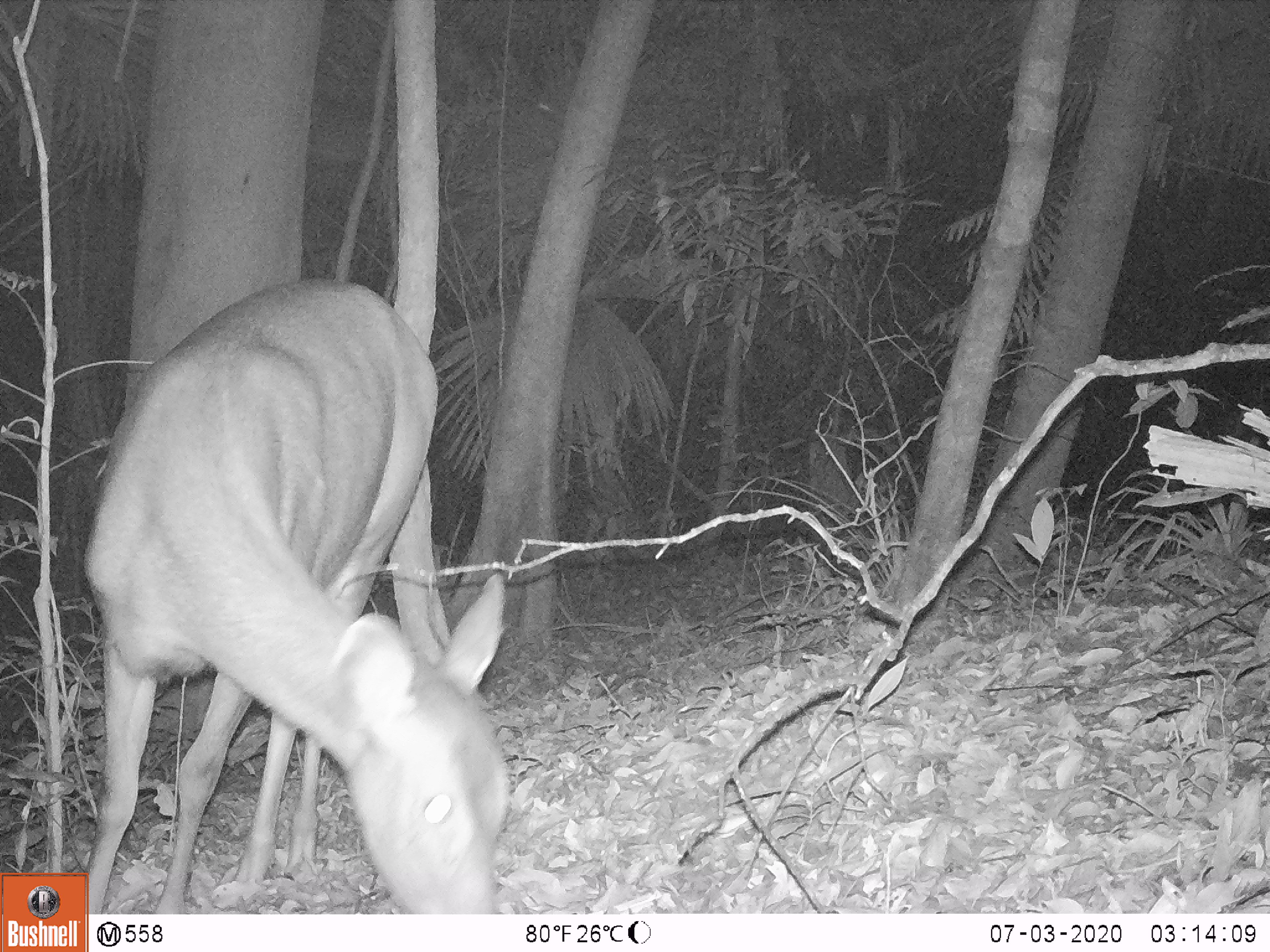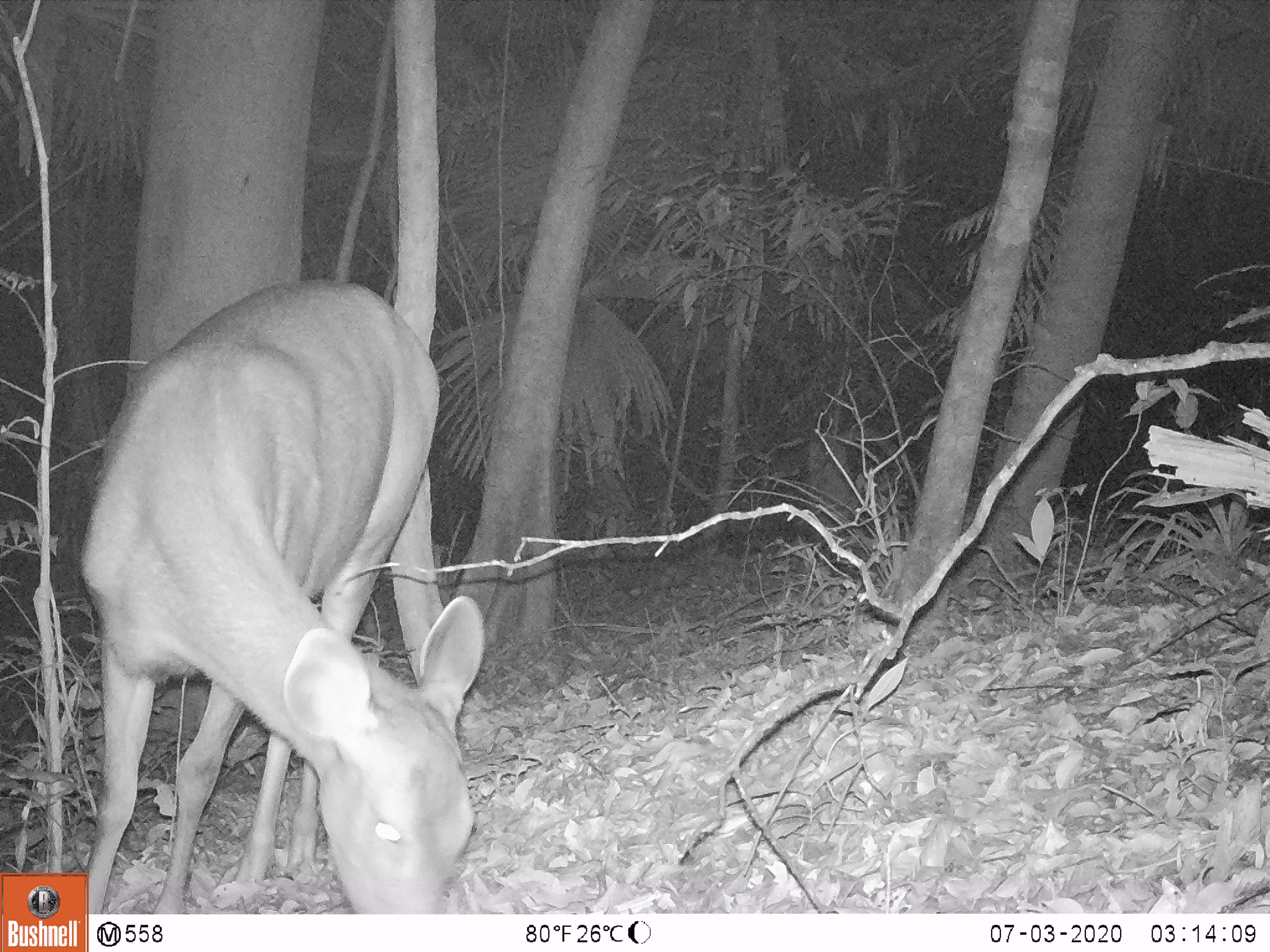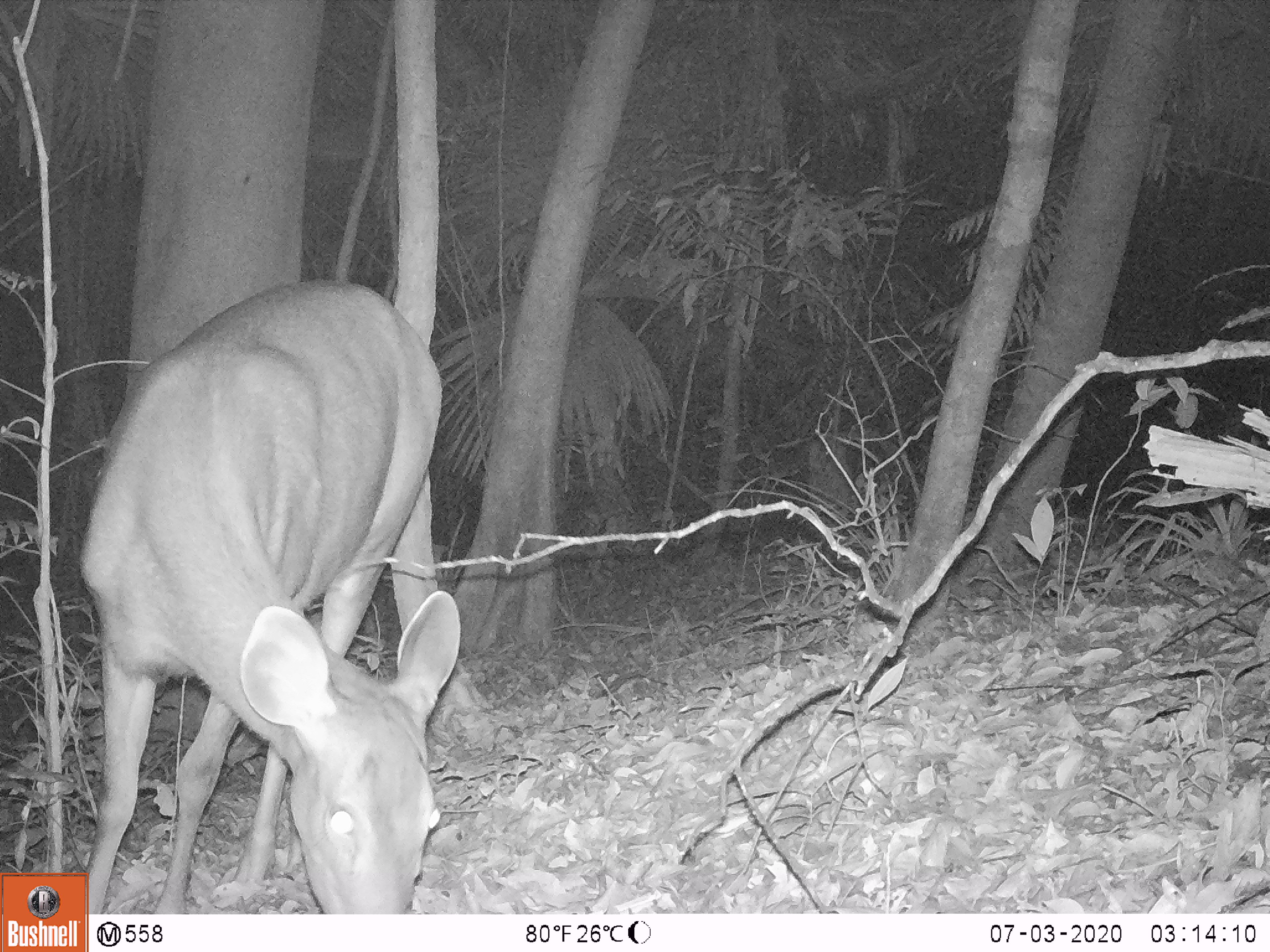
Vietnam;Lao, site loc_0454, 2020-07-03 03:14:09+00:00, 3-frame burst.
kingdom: Animalia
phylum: Chordata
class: Mammalia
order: Artiodactyla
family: Cervidae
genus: Rusa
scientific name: Rusa unicolor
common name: sambar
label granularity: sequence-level